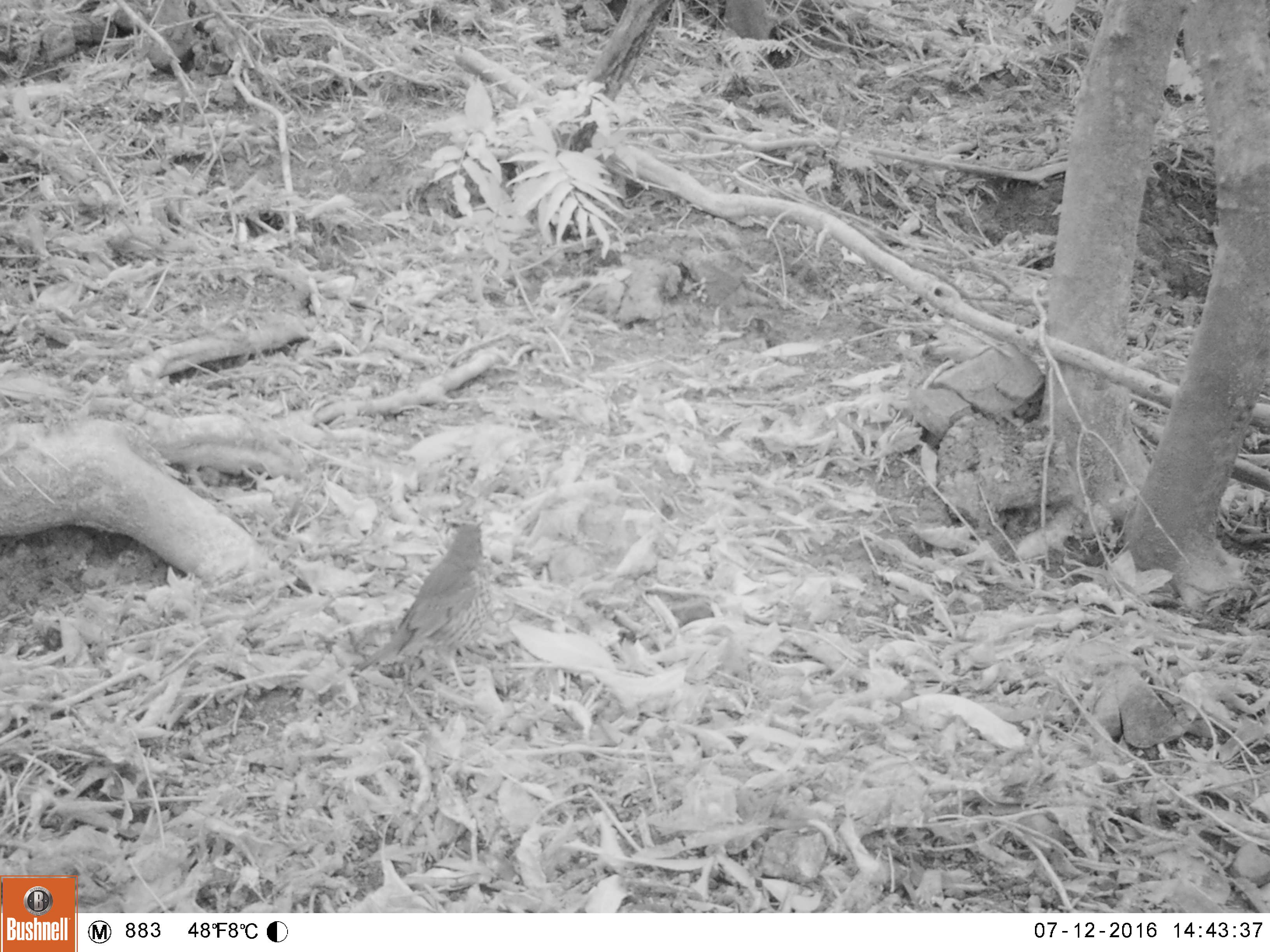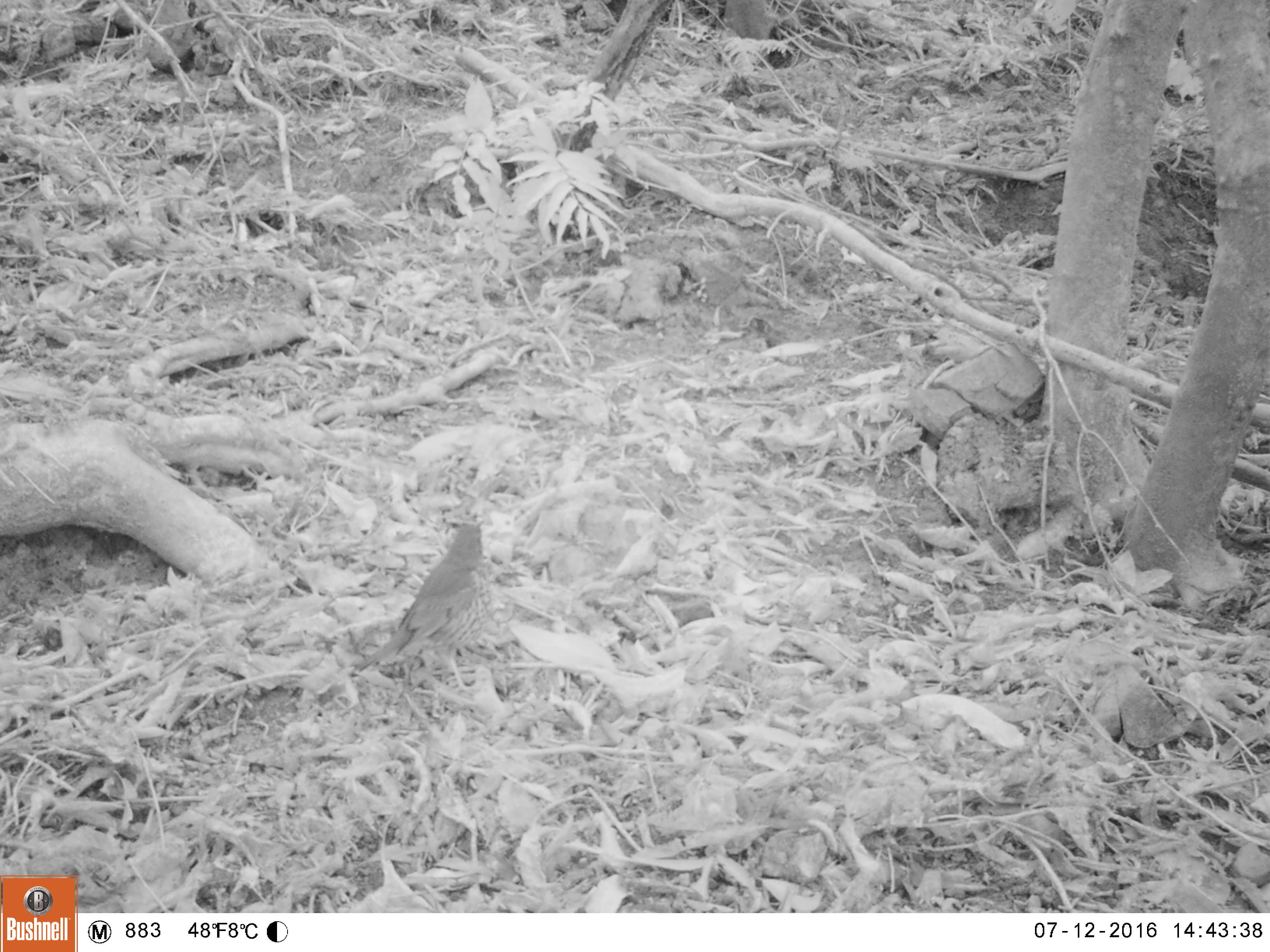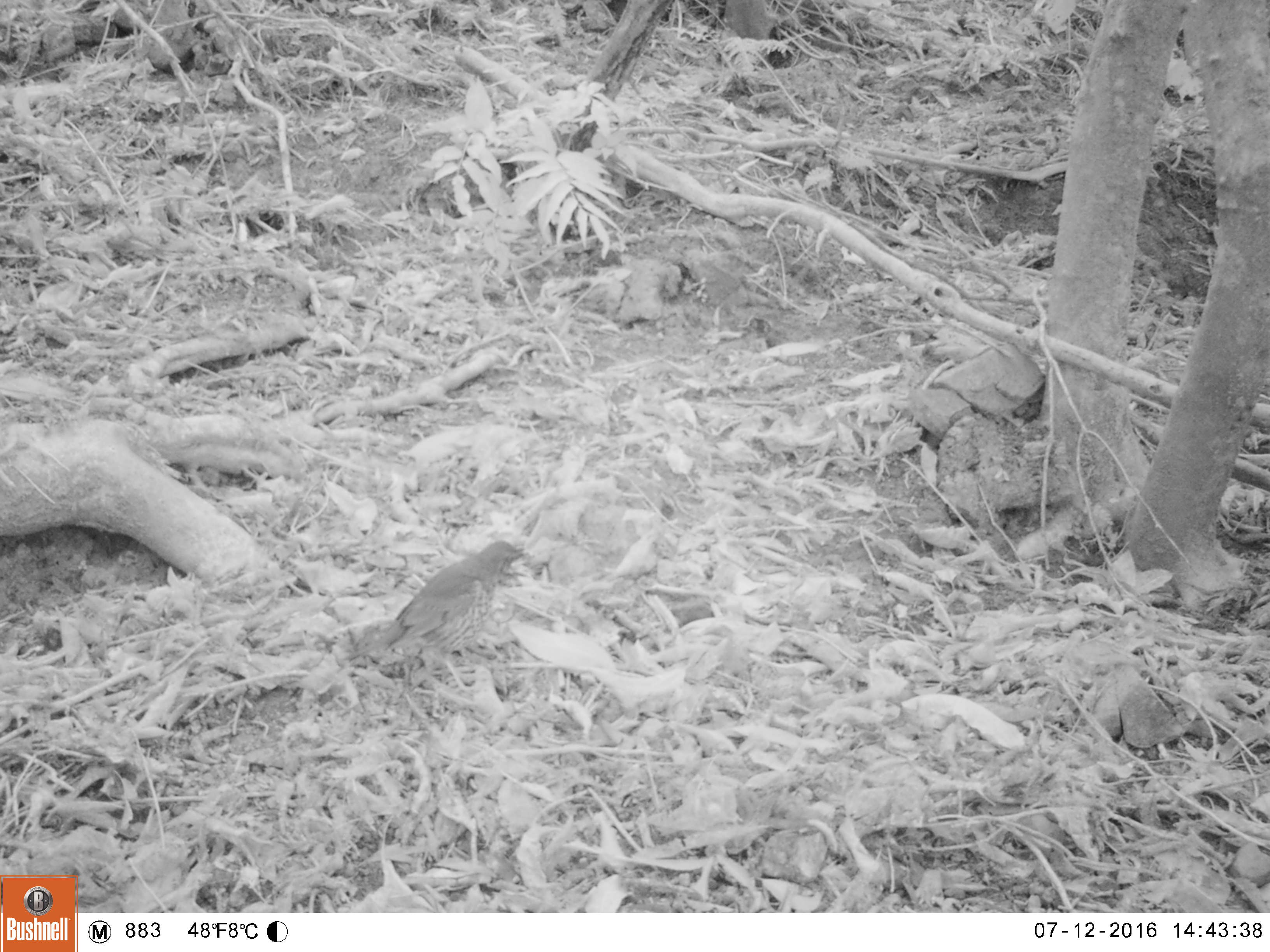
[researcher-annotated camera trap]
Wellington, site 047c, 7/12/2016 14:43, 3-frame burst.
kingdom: Animalia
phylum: Chordata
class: Aves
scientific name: Aves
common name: bird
Bird (Aves).